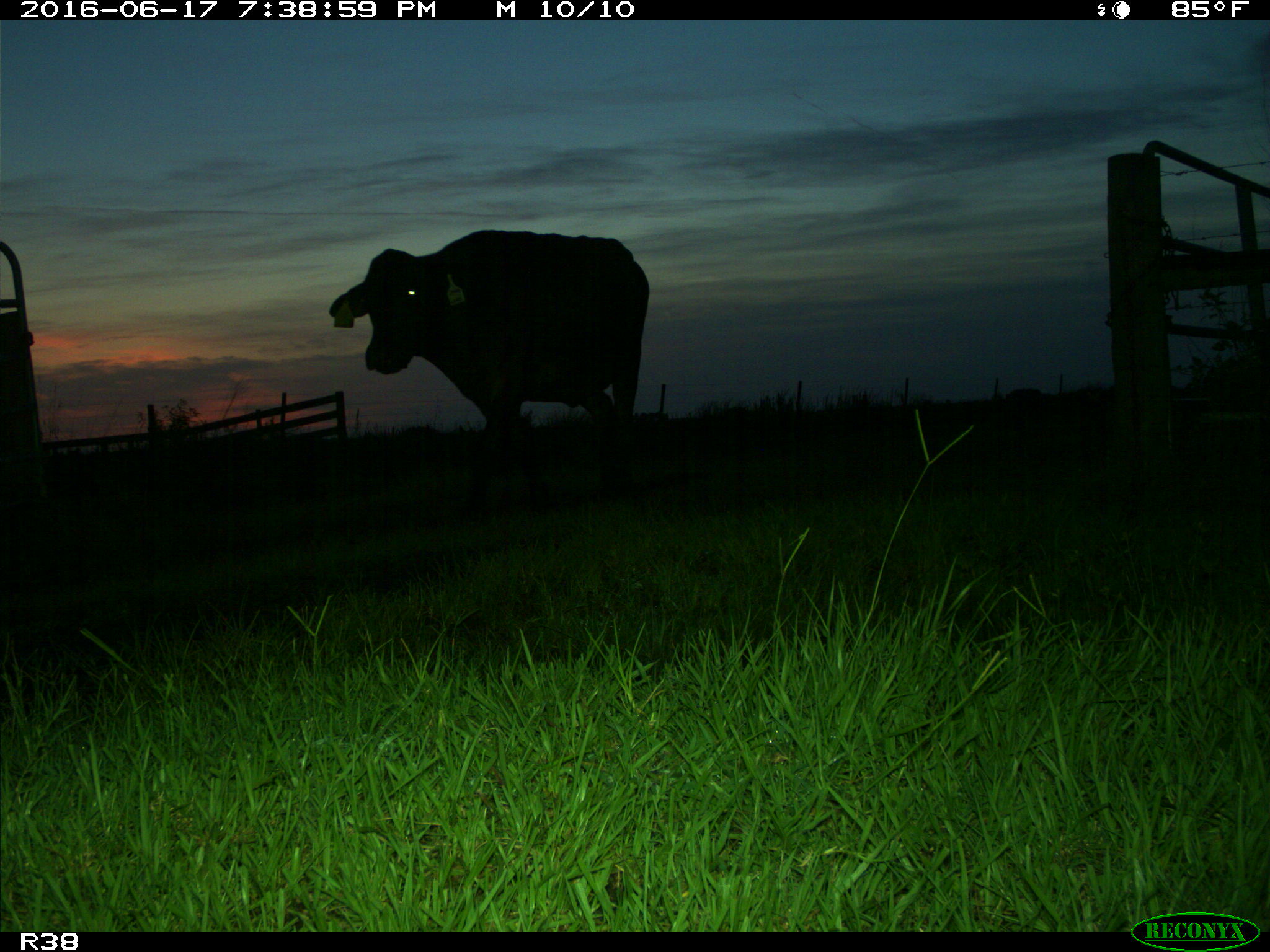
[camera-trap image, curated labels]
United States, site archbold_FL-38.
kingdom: Animalia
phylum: Chordata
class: Mammalia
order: Artiodactyla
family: Bovidae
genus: Bos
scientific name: Bos taurus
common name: domestic cow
Bos taurus (domestic cow).